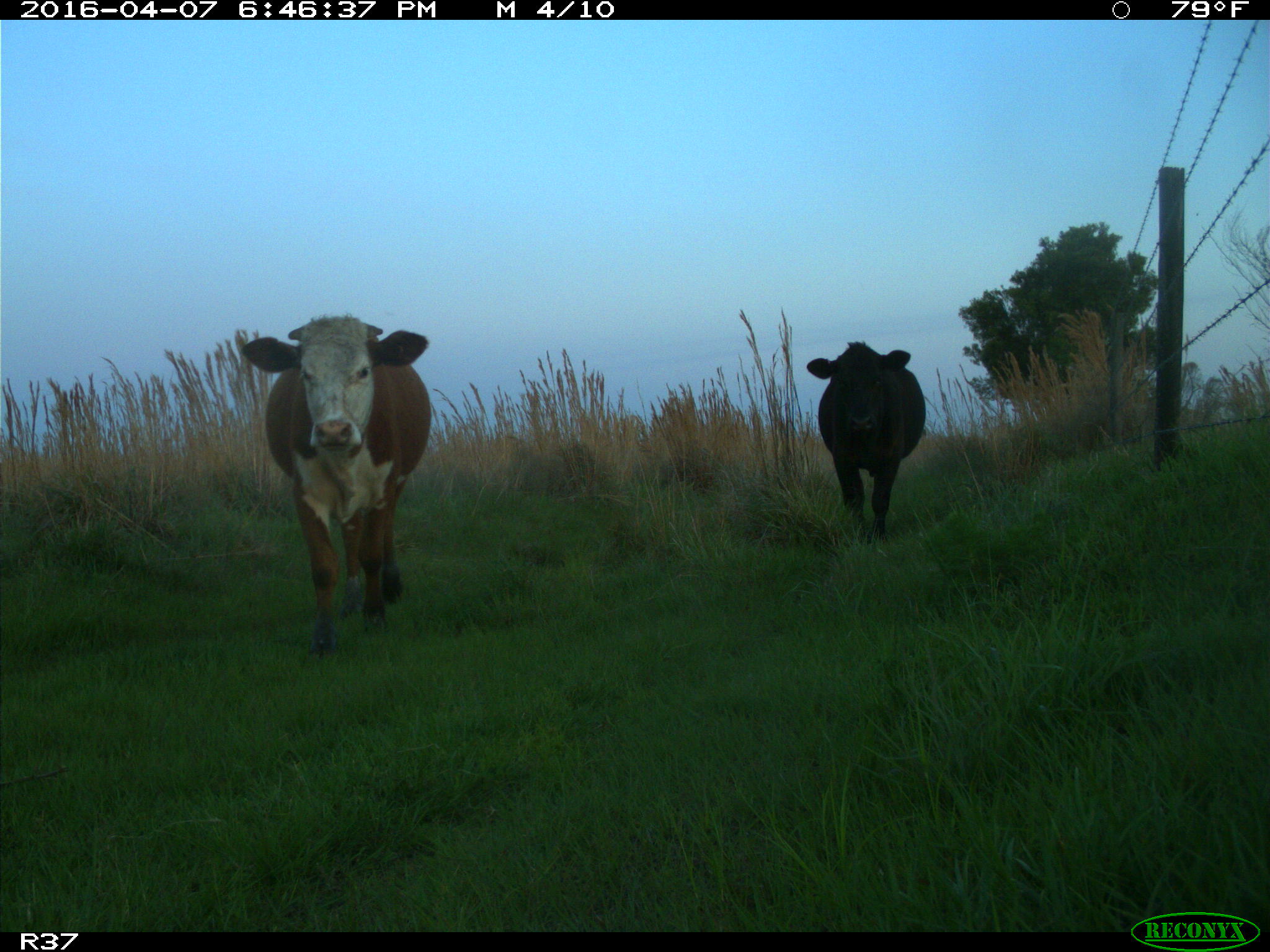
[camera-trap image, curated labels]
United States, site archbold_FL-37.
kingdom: Animalia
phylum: Chordata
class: Mammalia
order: Artiodactyla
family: Bovidae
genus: Bos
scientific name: Bos taurus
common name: domestic cow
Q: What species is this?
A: Bos taurus (domestic cow).